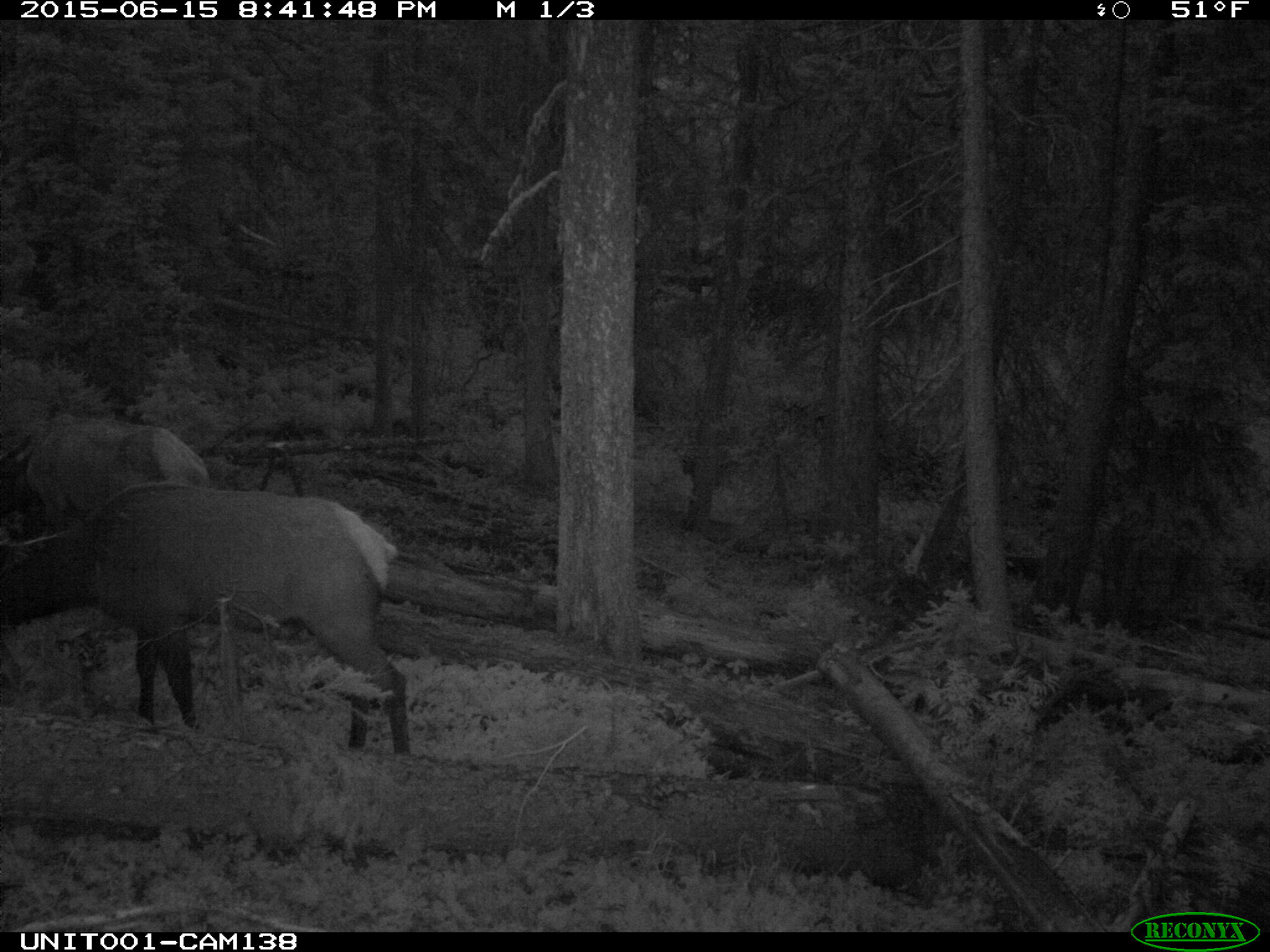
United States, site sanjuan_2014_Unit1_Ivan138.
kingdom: Animalia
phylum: Chordata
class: Mammalia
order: Artiodactyla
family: Cervidae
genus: Cervus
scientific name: Cervus elaphus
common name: red deer